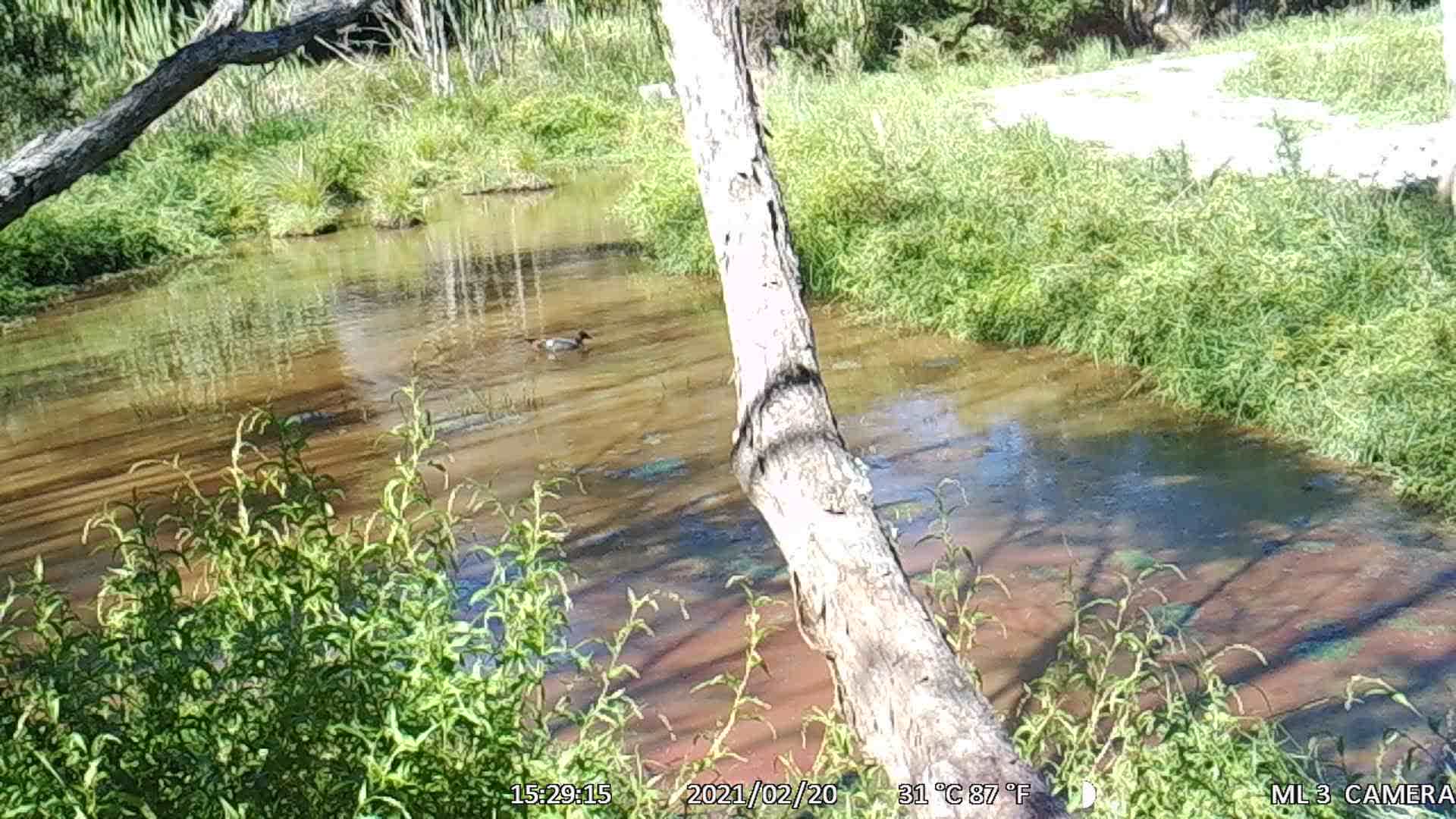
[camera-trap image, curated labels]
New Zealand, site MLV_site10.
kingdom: Animalia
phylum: Chordata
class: Aves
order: Anseriformes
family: Anatidae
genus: Anas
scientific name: Anas platyrhynchos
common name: mallard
Mallard (Anas platyrhynchos).